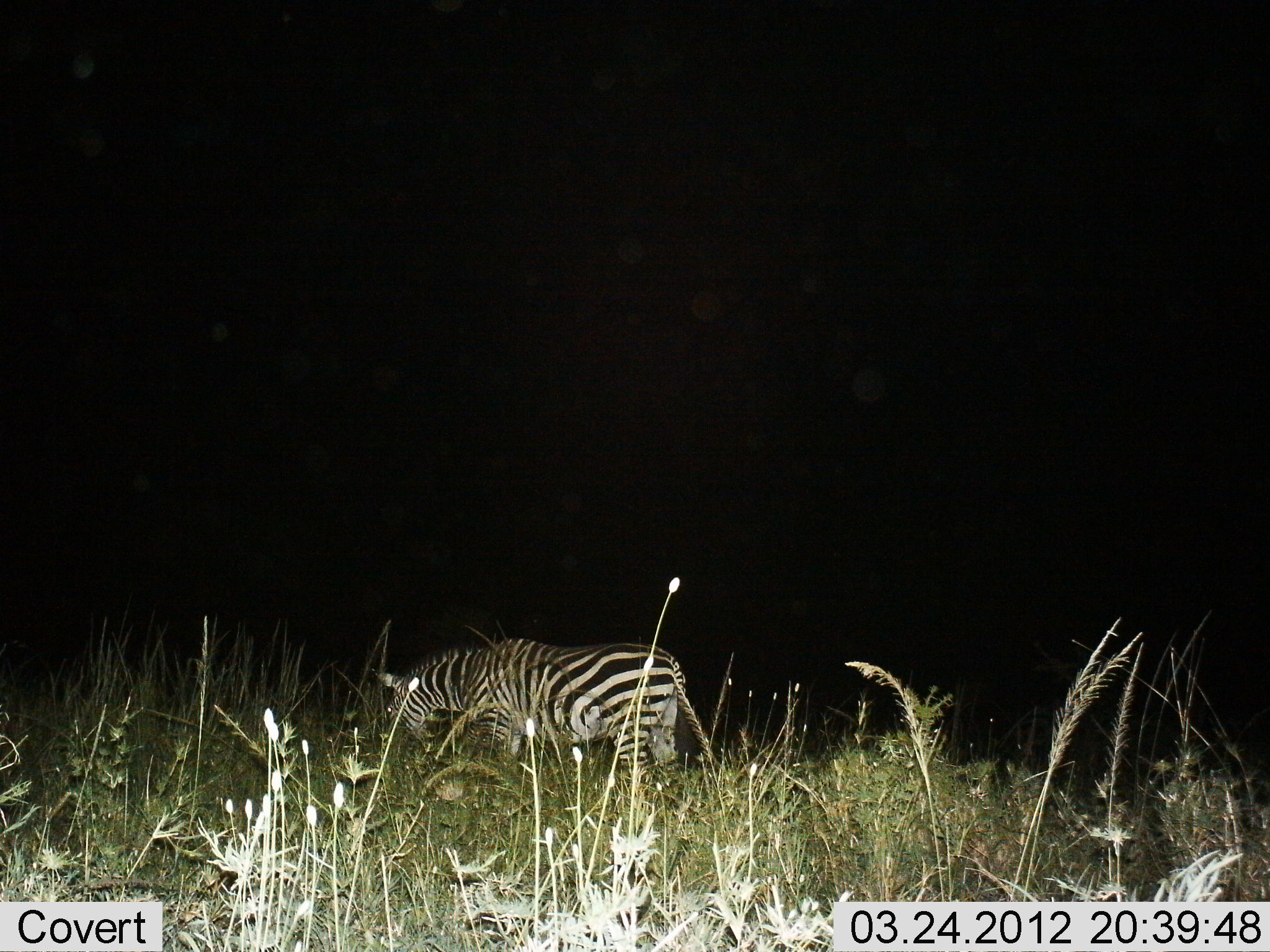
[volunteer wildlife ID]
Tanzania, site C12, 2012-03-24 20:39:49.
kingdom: Animalia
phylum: Chordata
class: Mammalia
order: Perissodactyla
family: Equidae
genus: Equus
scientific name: Equus quagga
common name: plains zebra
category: zebra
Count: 1.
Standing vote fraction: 32%.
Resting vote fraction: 5%.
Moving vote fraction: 11%.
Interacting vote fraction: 5%.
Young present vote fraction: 0%.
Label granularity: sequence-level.